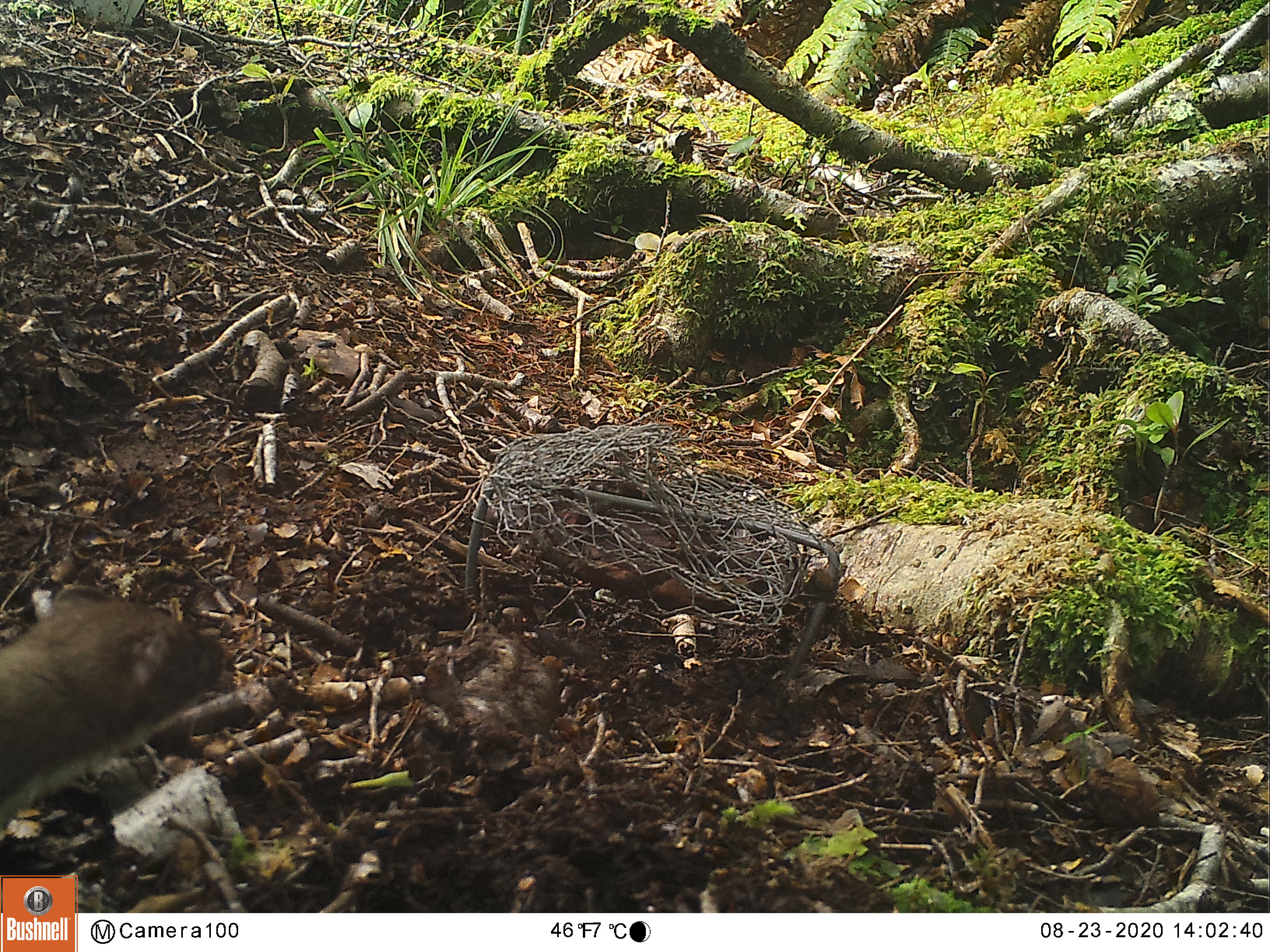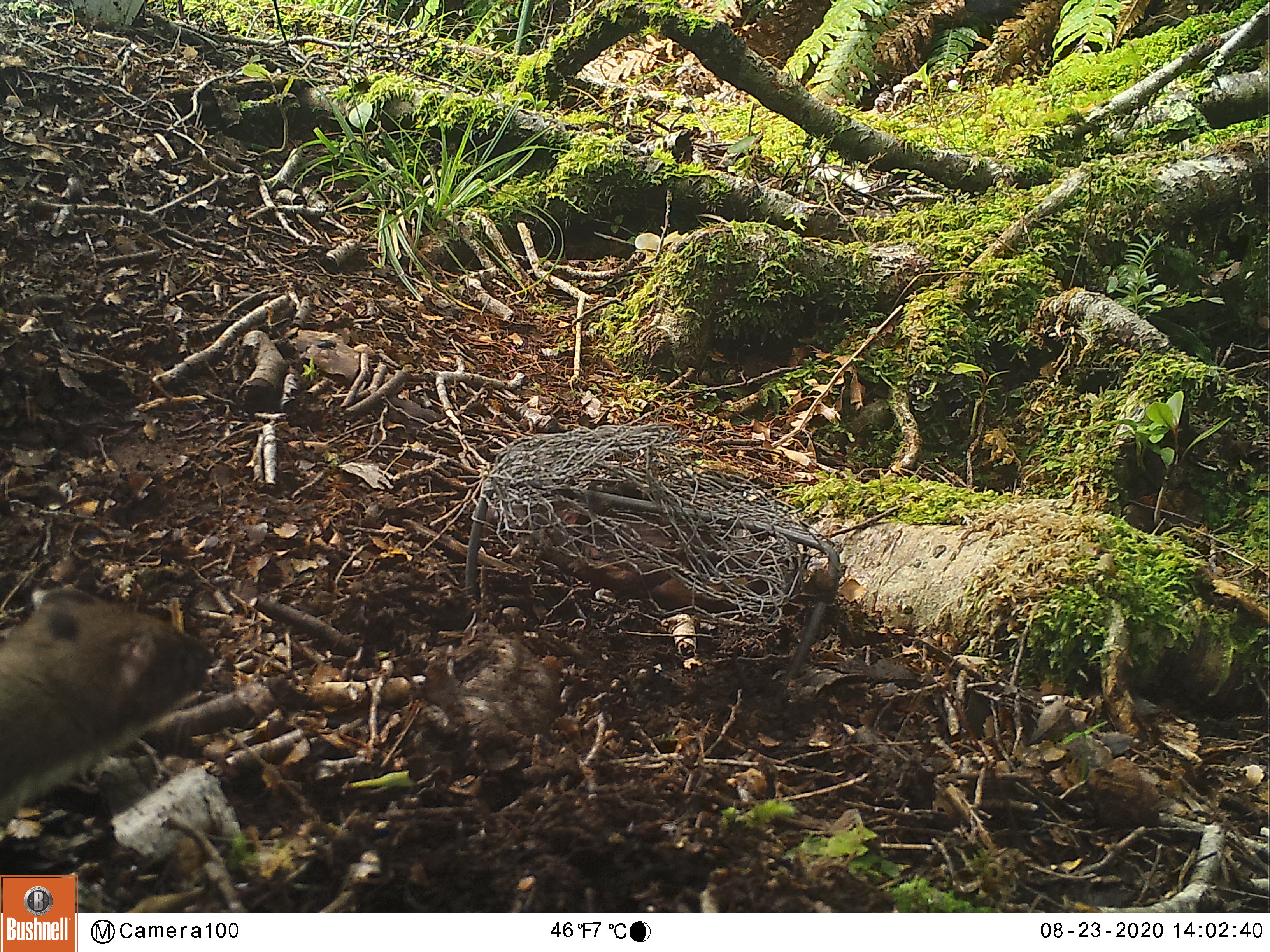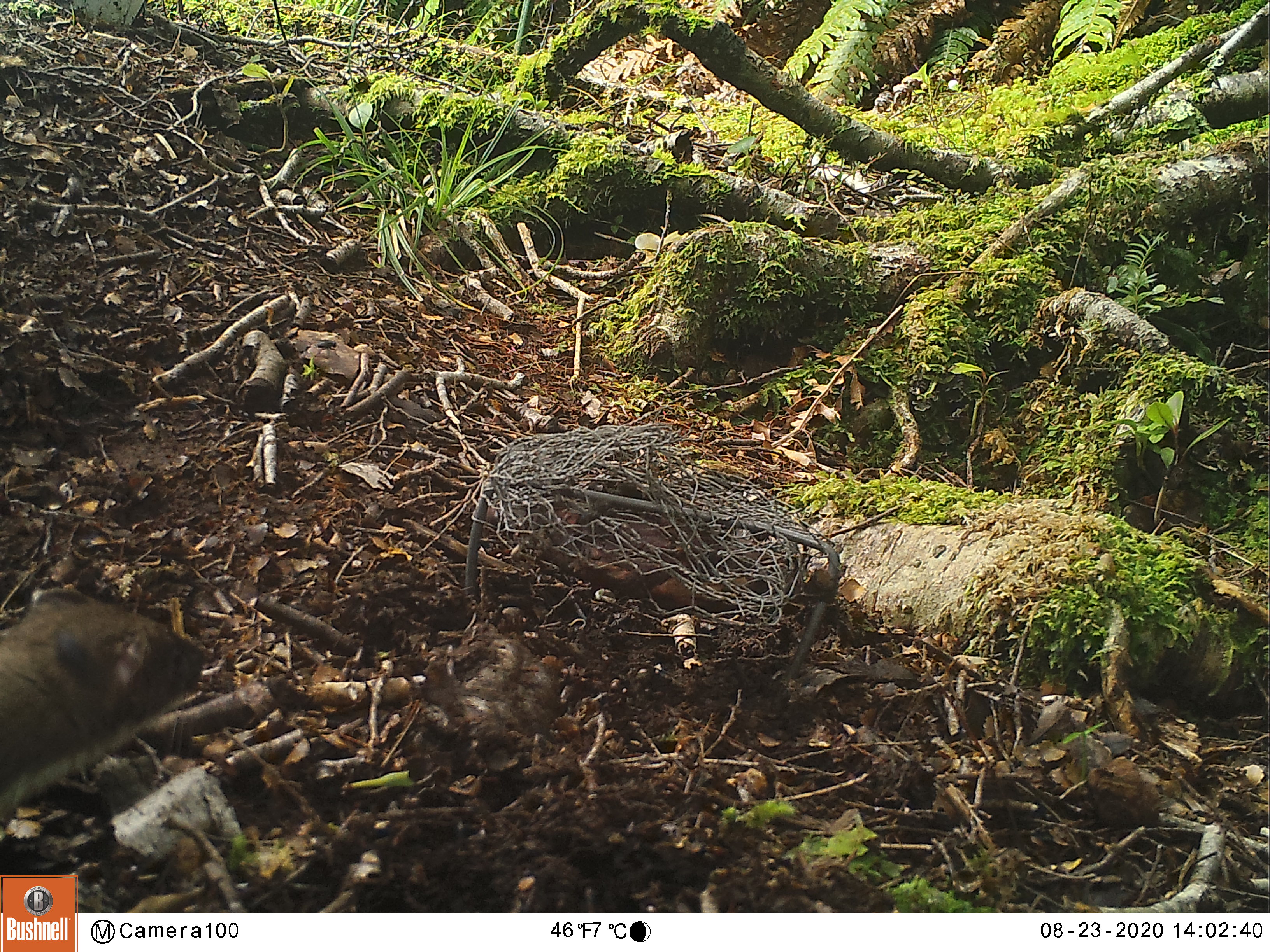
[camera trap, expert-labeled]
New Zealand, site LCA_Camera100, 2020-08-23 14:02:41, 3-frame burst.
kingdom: Animalia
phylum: Chordata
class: Mammalia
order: Carnivora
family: Mustelidae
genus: Mustela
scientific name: Mustela erminea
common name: stoat